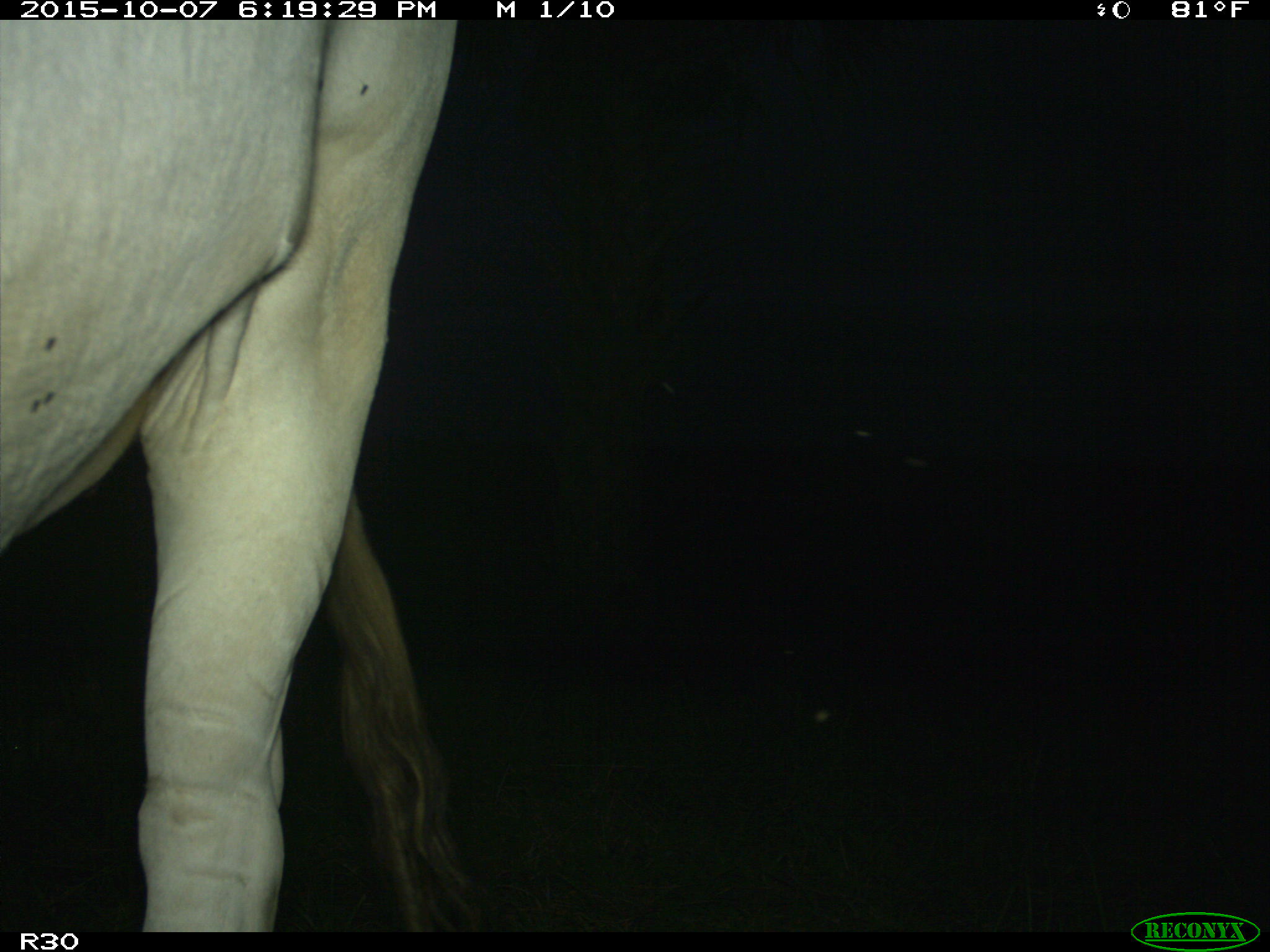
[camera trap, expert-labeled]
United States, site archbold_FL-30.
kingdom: Animalia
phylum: Chordata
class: Mammalia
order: Artiodactyla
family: Bovidae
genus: Bos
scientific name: Bos taurus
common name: domestic cow